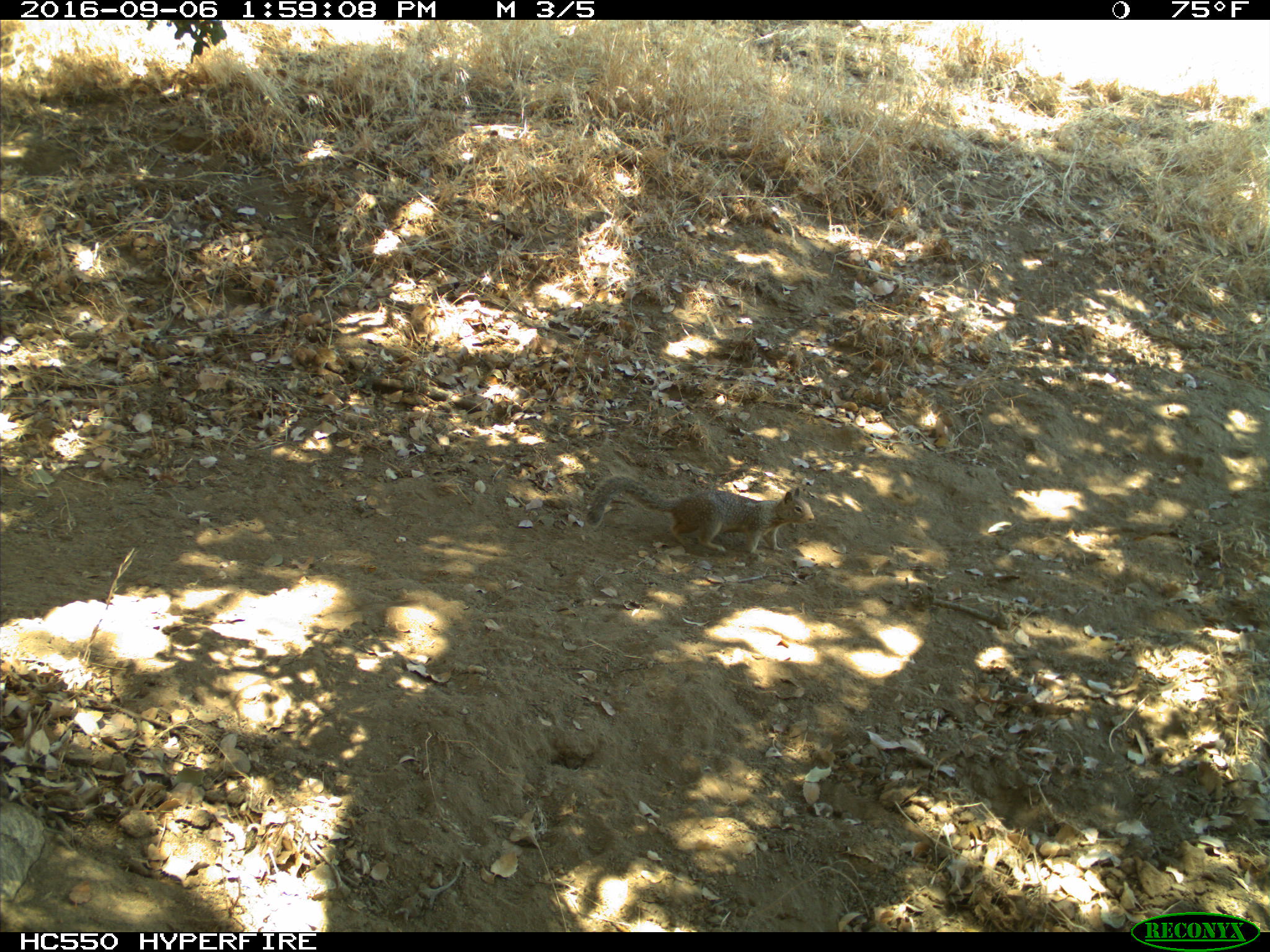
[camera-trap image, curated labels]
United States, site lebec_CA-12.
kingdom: Animalia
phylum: Chordata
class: Mammalia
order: Rodentia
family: Sciuridae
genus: Otospermophilus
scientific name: Otospermophilus beecheyi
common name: california ground squirrel